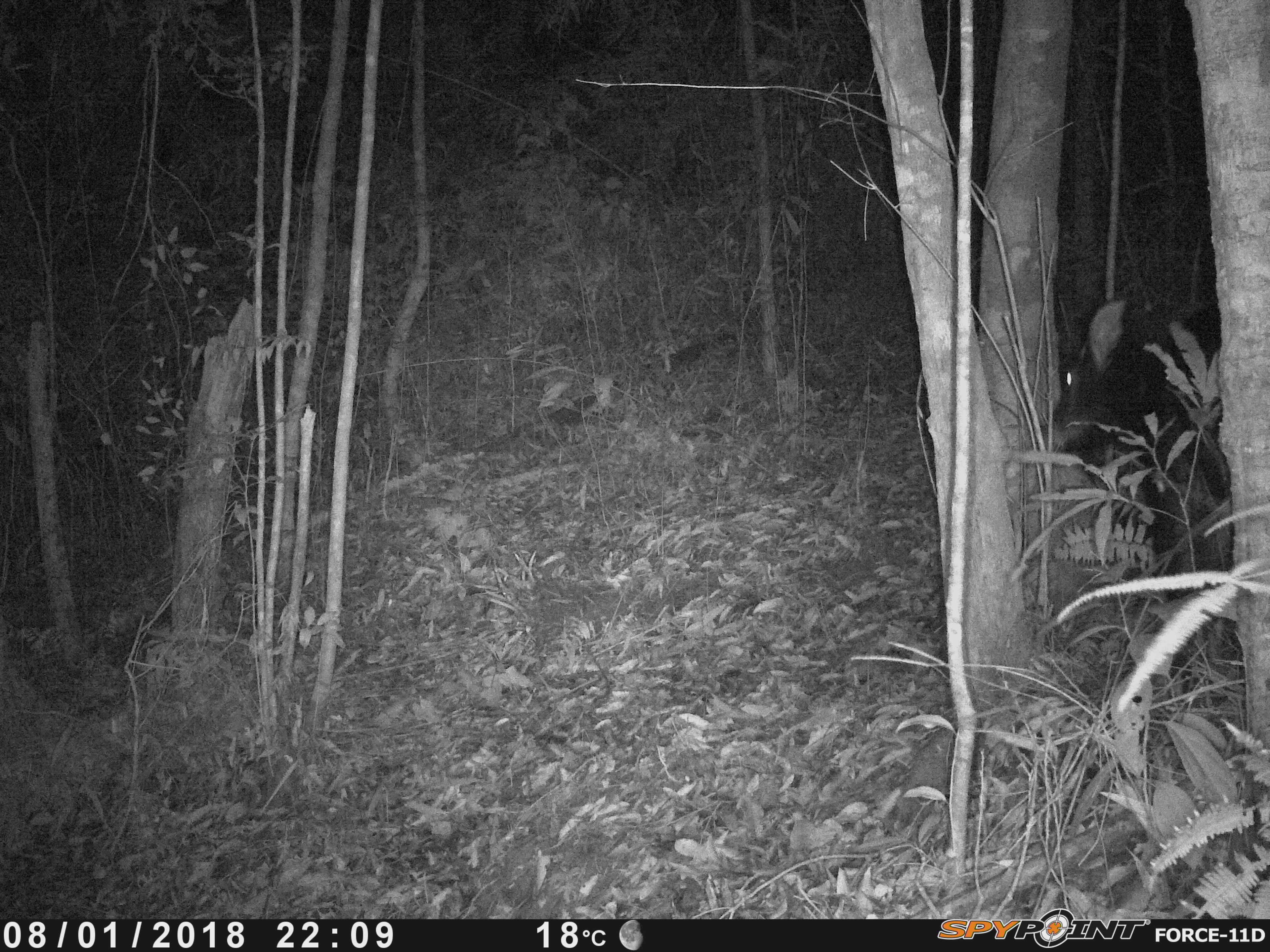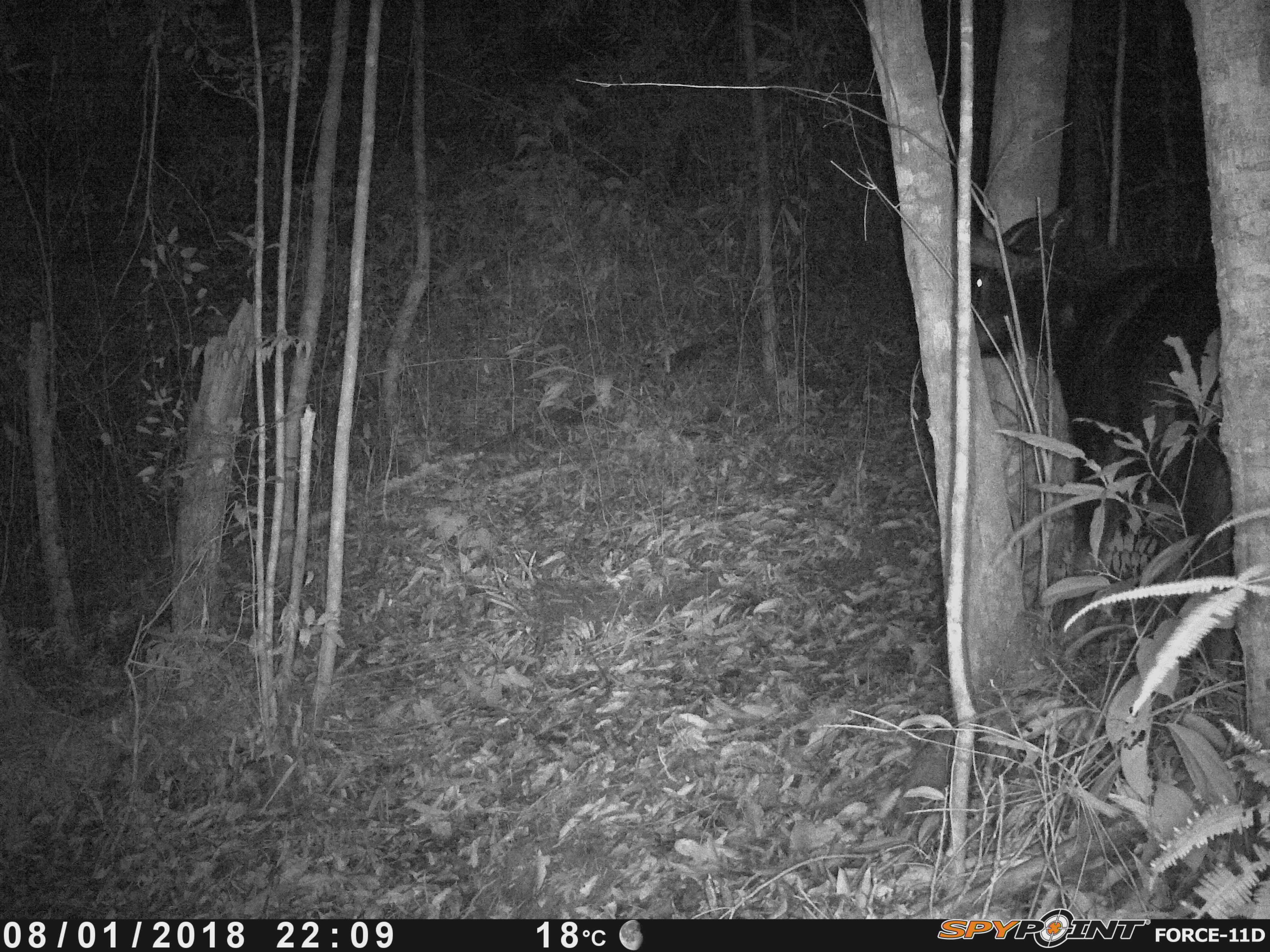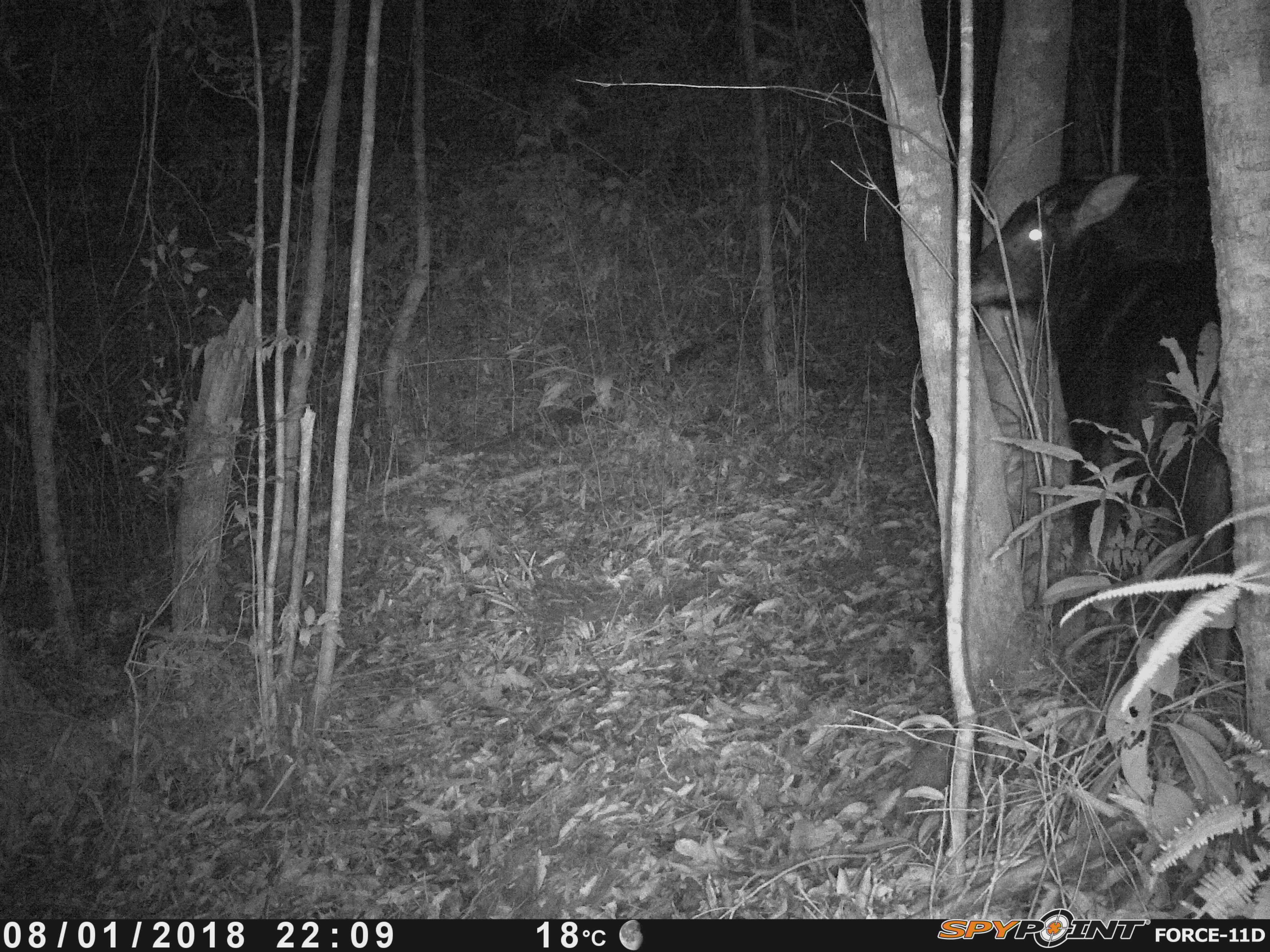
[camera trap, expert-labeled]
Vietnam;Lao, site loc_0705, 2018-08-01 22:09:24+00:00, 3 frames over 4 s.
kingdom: Animalia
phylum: Chordata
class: Mammalia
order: Artiodactyla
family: Bovidae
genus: Capricornis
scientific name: Capricornis sumatraensis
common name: chinese serow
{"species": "chinese serow (Capricornis sumatraensis)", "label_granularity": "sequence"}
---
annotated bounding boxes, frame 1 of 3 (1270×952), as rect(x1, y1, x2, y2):
chinese serow: rect(1041, 298, 1244, 705)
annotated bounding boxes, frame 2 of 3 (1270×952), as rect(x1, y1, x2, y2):
chinese serow: rect(972, 205, 1235, 666)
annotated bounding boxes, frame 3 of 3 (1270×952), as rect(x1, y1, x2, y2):
chinese serow: rect(972, 166, 1235, 696)